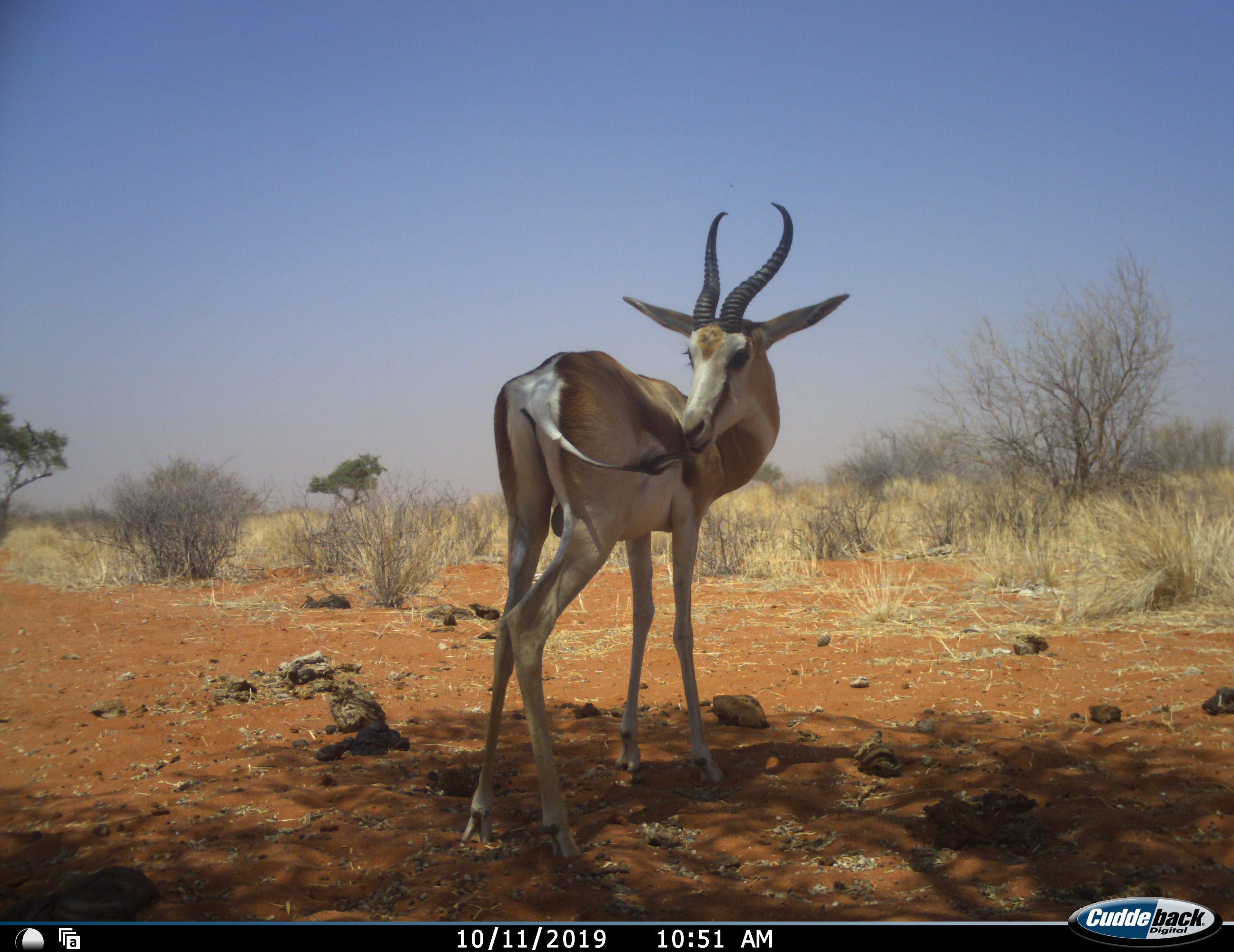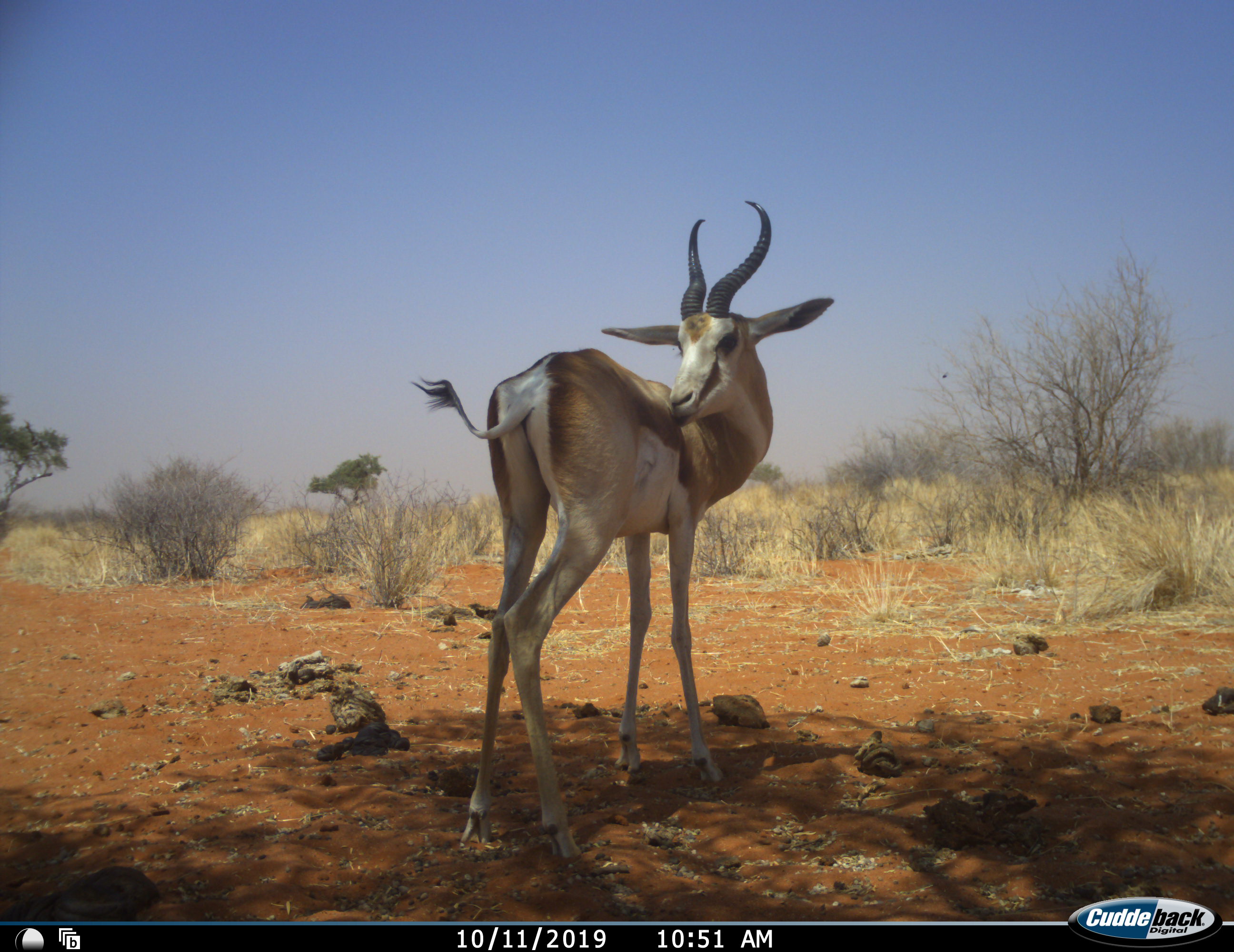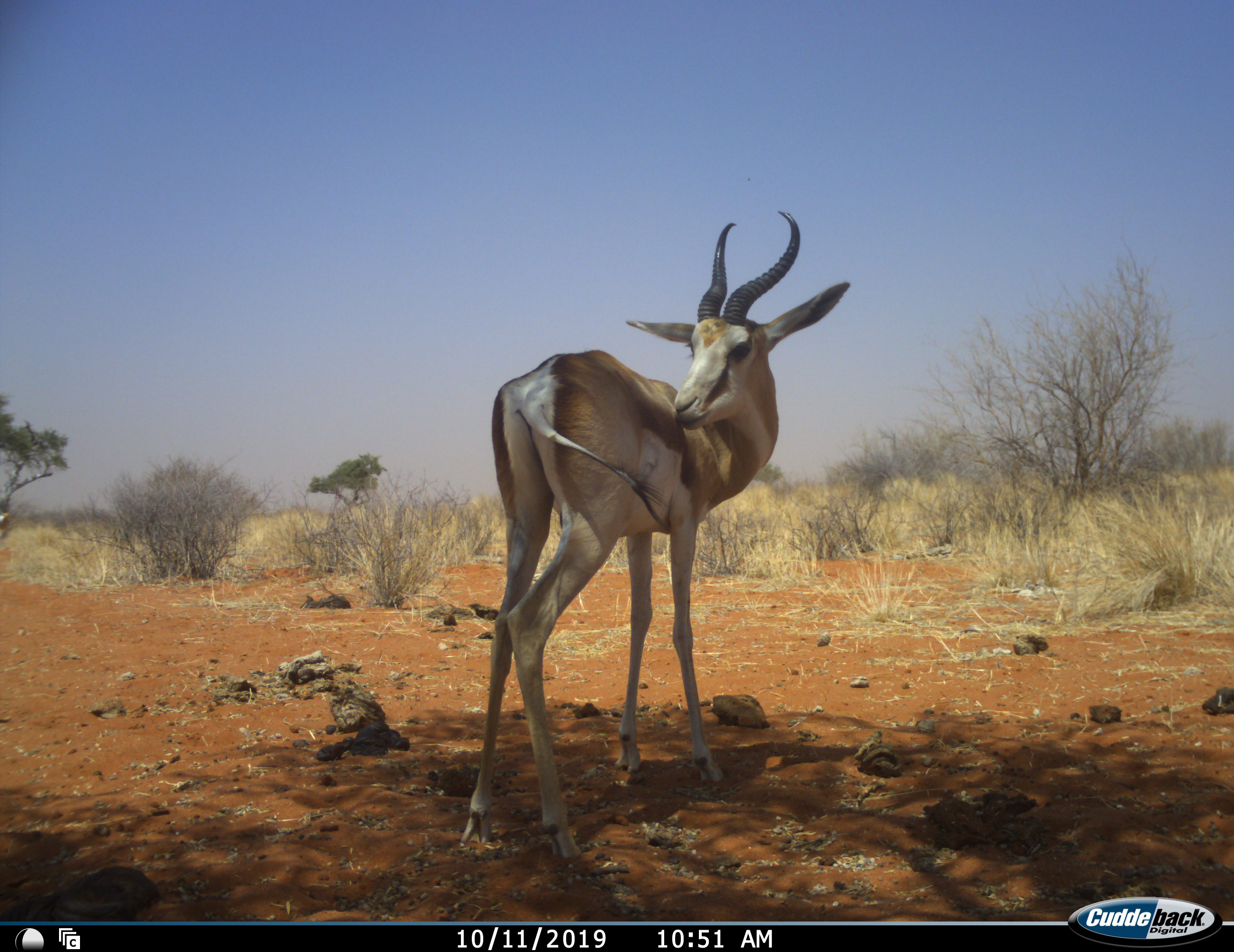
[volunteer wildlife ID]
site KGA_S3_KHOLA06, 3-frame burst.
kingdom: Animalia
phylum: Chordata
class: Mammalia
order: Artiodactyla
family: Bovidae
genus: Antidorcas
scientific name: Antidorcas marsupialis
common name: springbok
Springbok (Antidorcas marsupialis), count 1. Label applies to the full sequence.